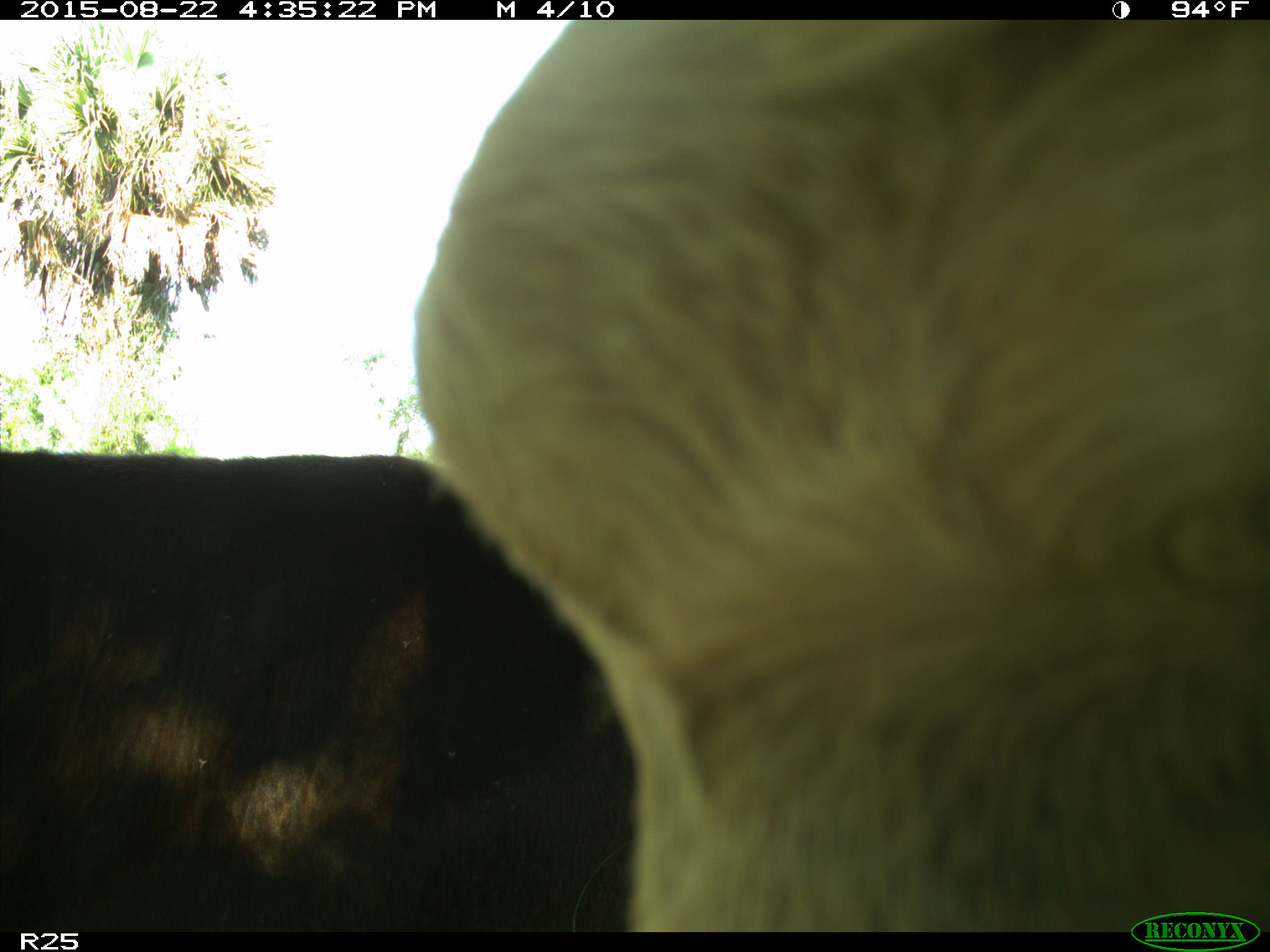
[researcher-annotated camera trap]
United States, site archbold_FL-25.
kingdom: Animalia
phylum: Chordata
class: Mammalia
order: Artiodactyla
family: Bovidae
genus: Bos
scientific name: Bos taurus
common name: domestic cow